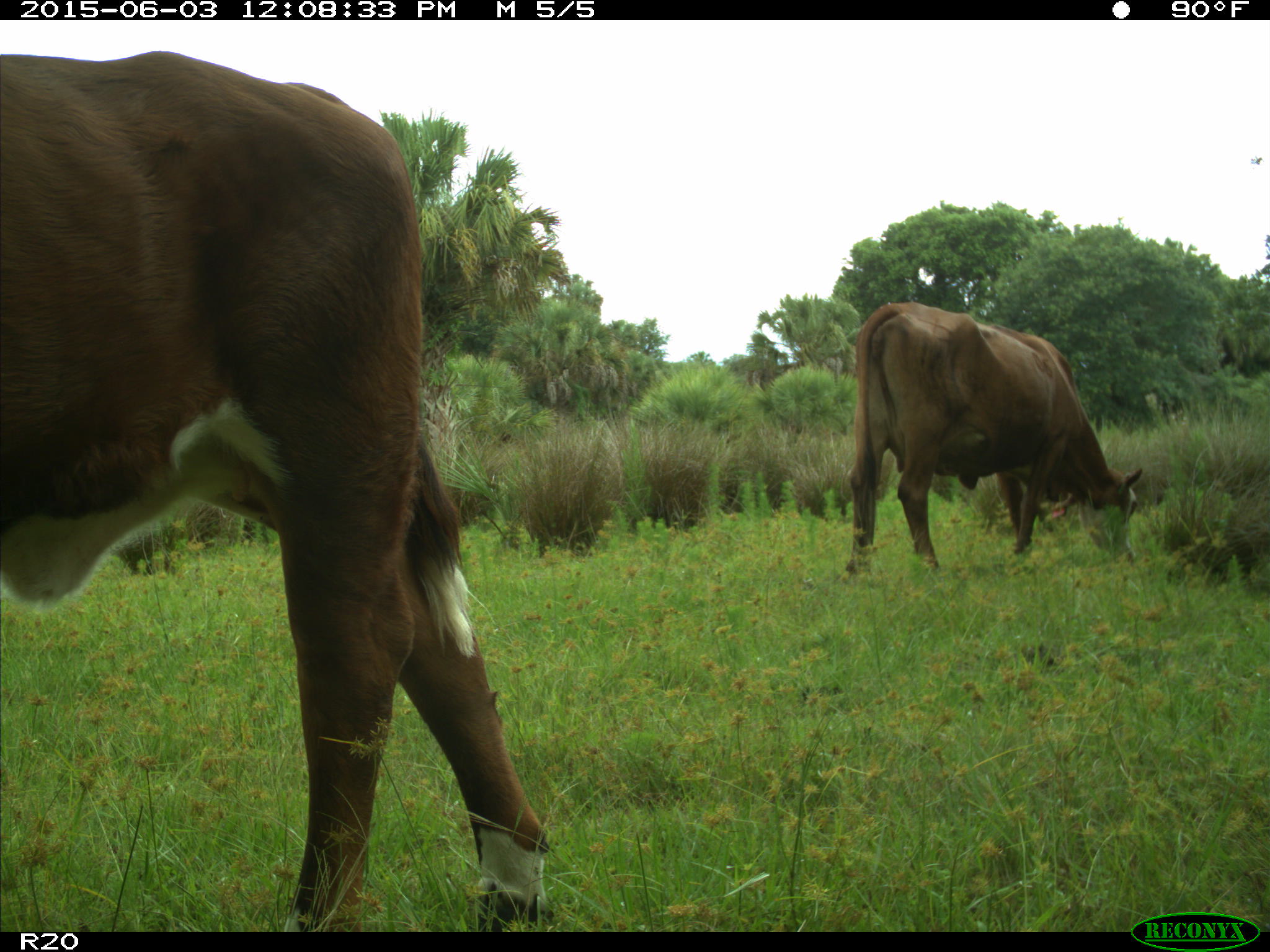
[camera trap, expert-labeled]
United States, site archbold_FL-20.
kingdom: Animalia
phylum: Chordata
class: Mammalia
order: Artiodactyla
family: Bovidae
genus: Bos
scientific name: Bos taurus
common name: domestic cow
Bos taurus (domestic cow).